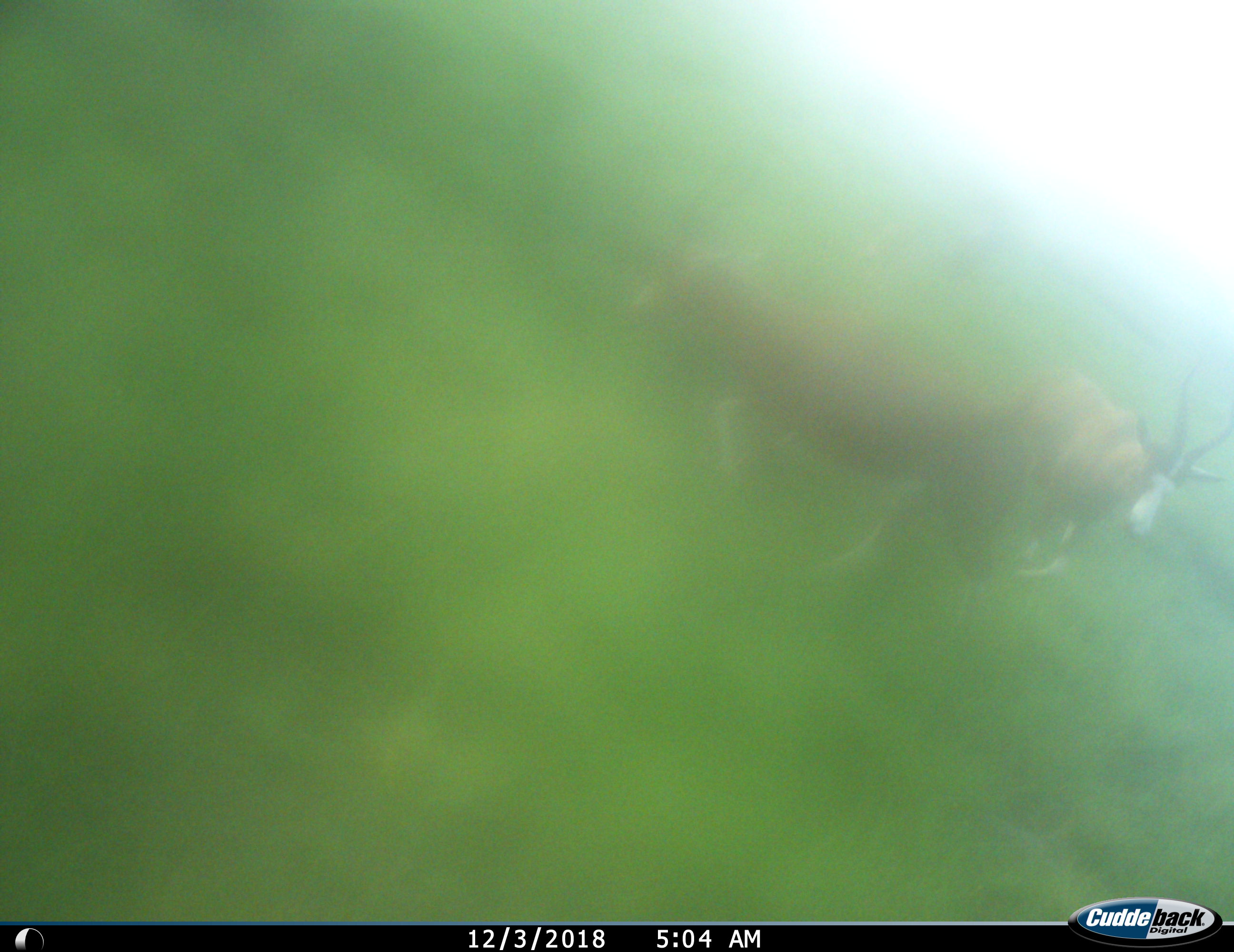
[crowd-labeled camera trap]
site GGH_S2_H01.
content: unidentified animal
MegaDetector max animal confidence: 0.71